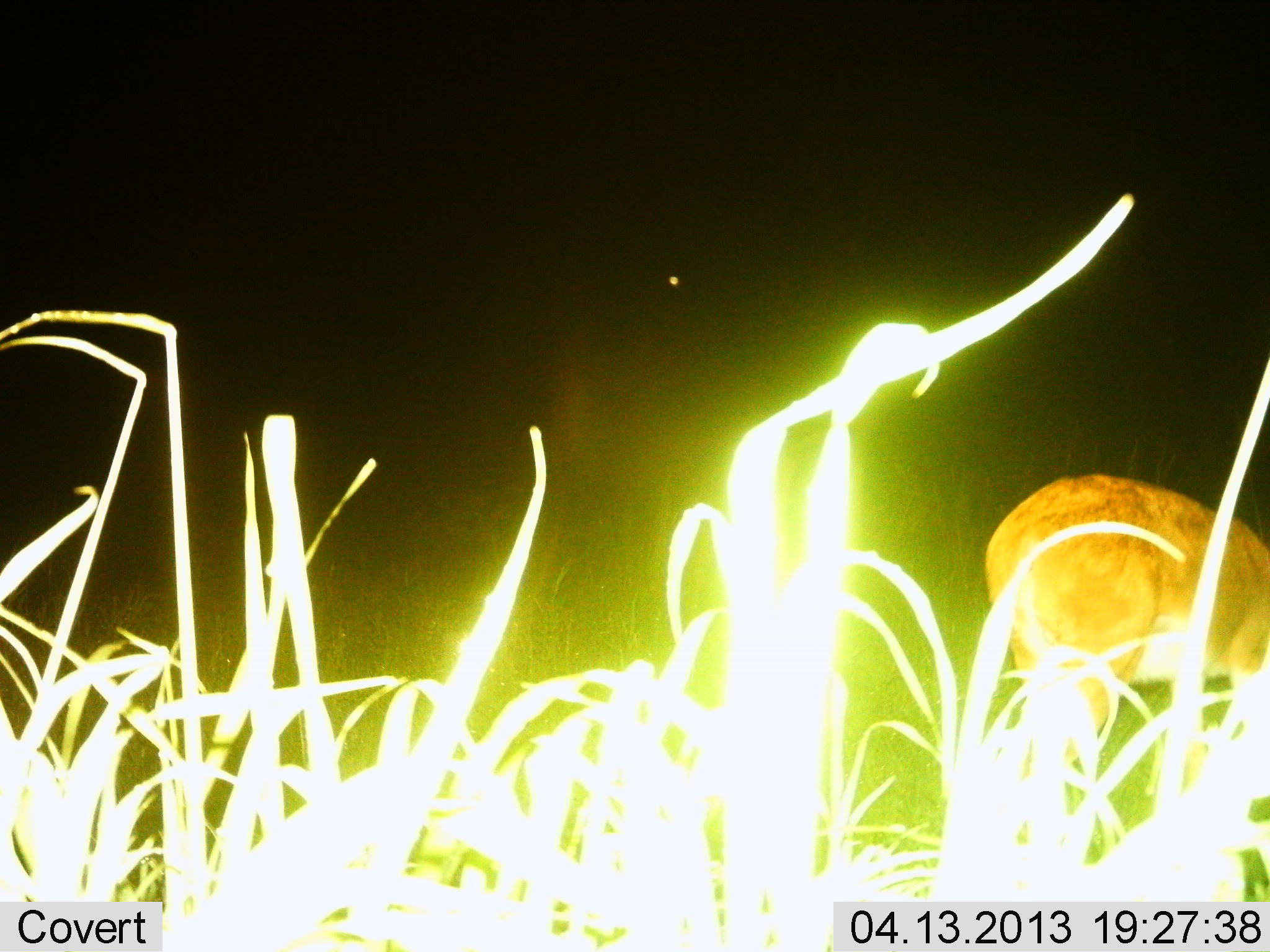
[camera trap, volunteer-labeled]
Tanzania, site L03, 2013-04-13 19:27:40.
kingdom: Animalia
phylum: Chordata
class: Mammalia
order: Artiodactyla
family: Bovidae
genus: Redunca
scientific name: Redunca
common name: reedbuck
Reedbuck (Redunca), count 1. Behavior (volunteer vote fractions): standing 62%, resting 0%, moving 0%, interacting 0%. Young present (vote fraction): 0%. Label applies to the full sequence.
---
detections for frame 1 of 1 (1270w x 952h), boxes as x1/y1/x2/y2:
animal: 985/470/1269/813